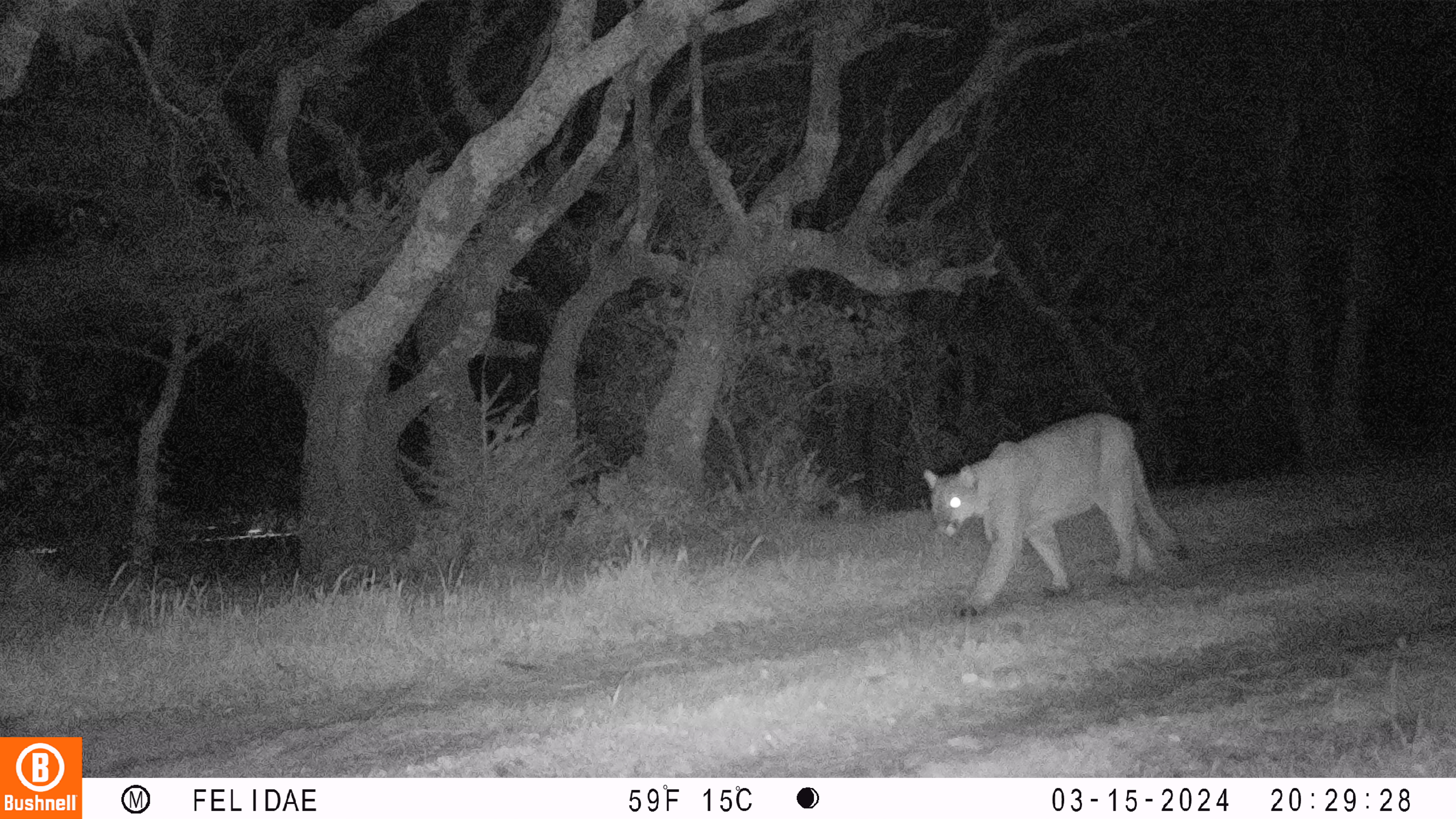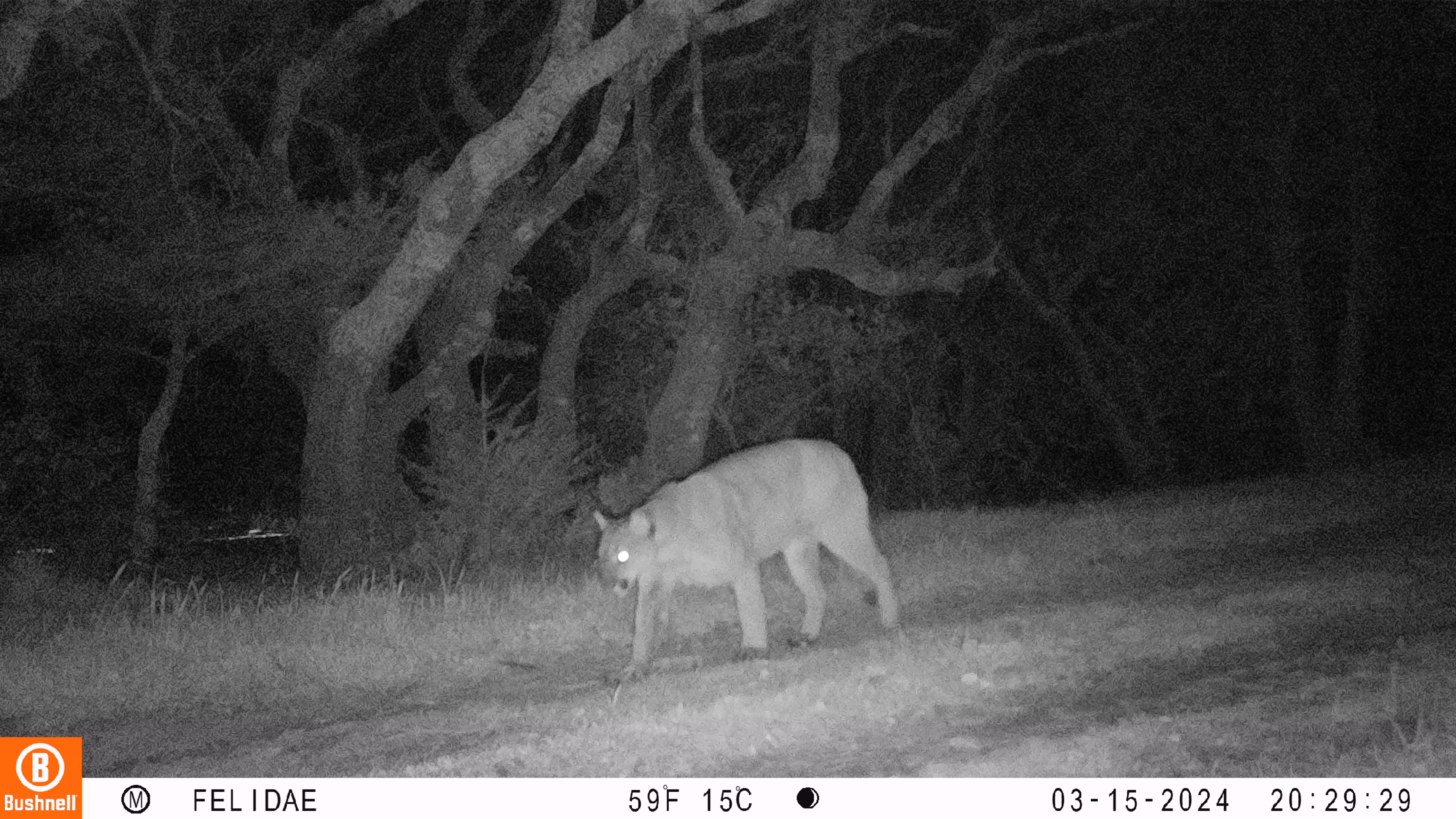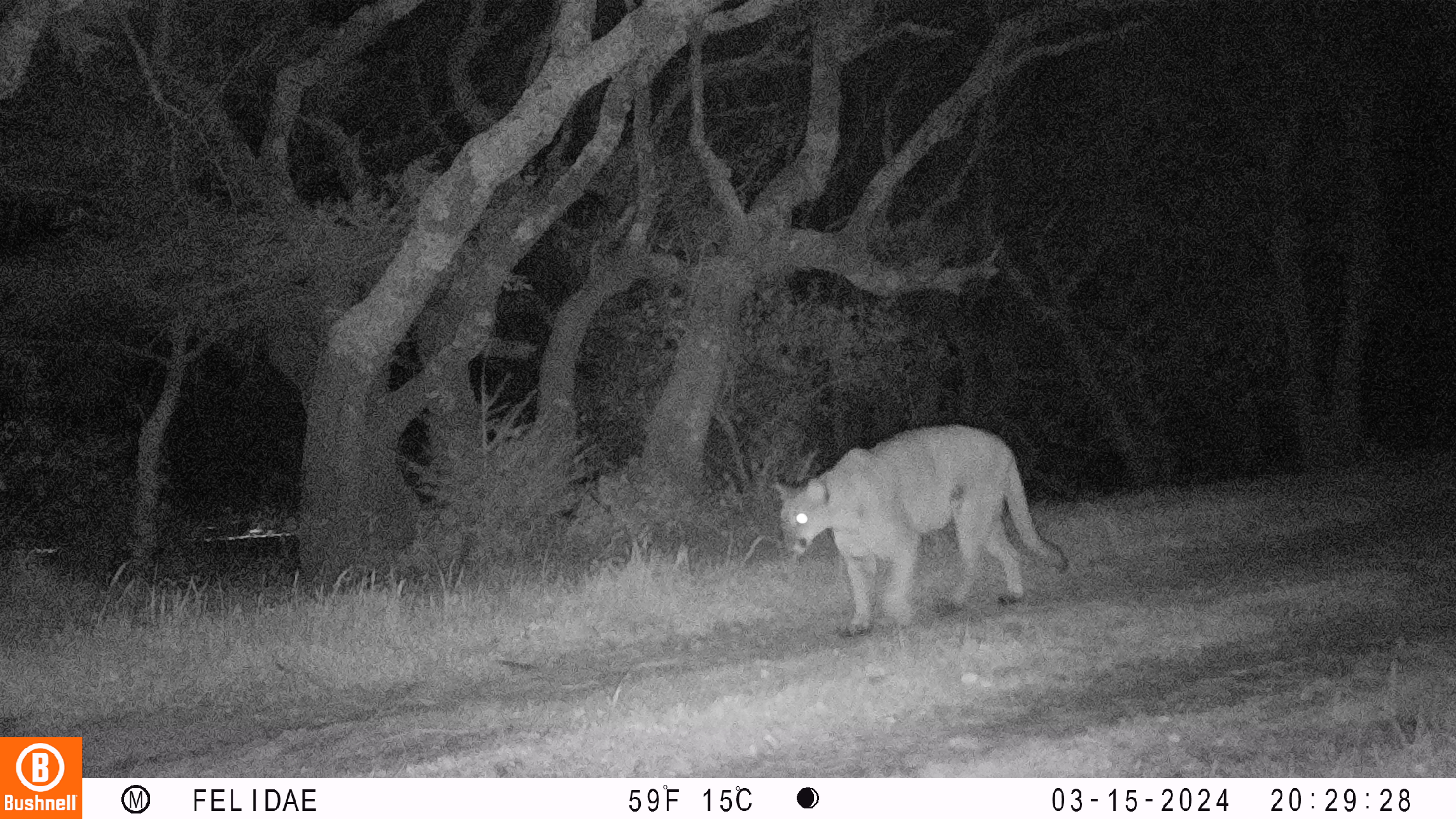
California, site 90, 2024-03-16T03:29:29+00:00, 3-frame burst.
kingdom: Animalia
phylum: Chordata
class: Mammalia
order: Carnivora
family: Felidae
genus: Puma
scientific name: Puma concolor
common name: puma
Puma (Puma concolor).